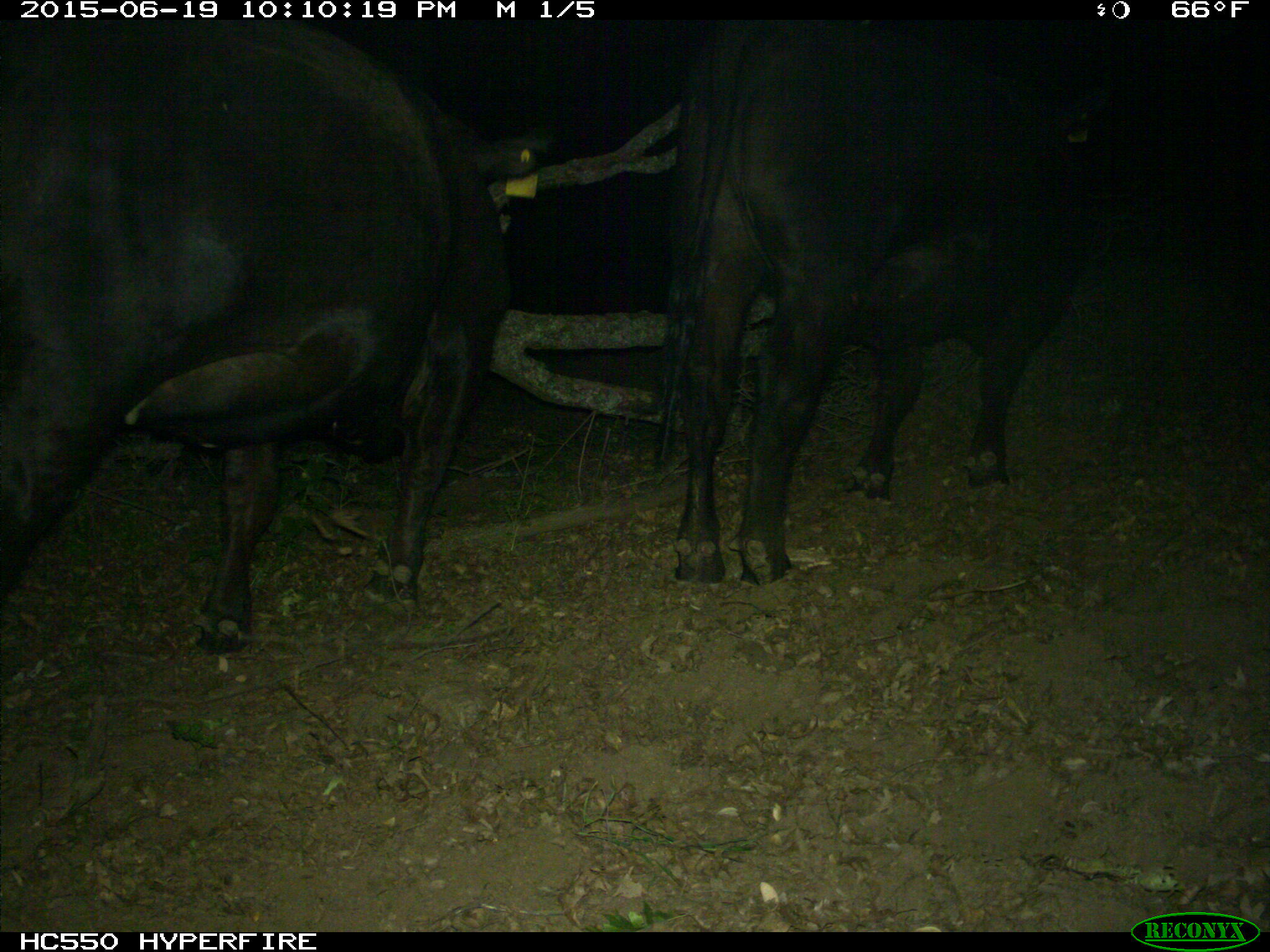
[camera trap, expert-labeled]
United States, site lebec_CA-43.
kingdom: Animalia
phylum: Chordata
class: Mammalia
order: Artiodactyla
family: Bovidae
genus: Bos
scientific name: Bos taurus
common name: domestic cow